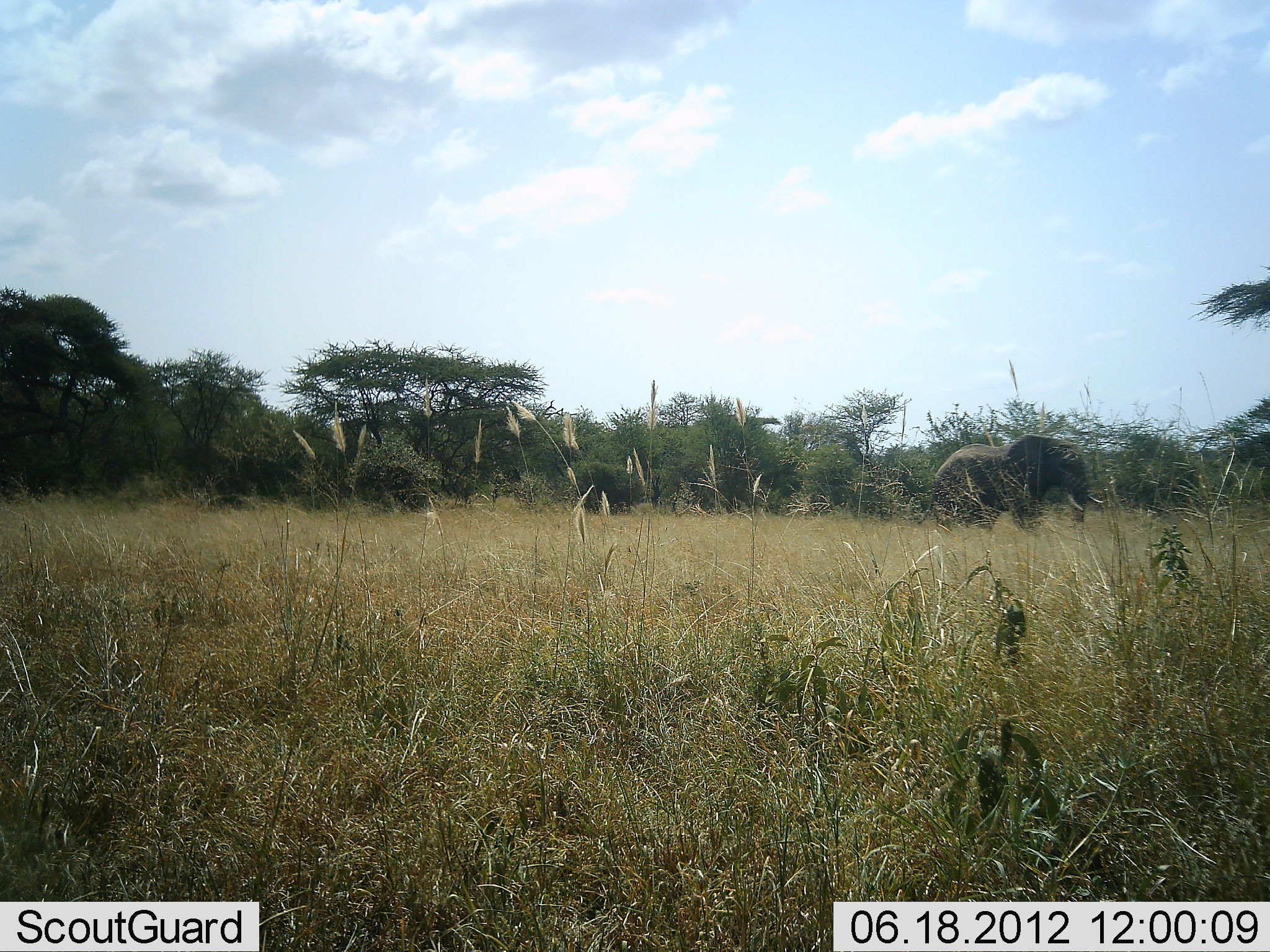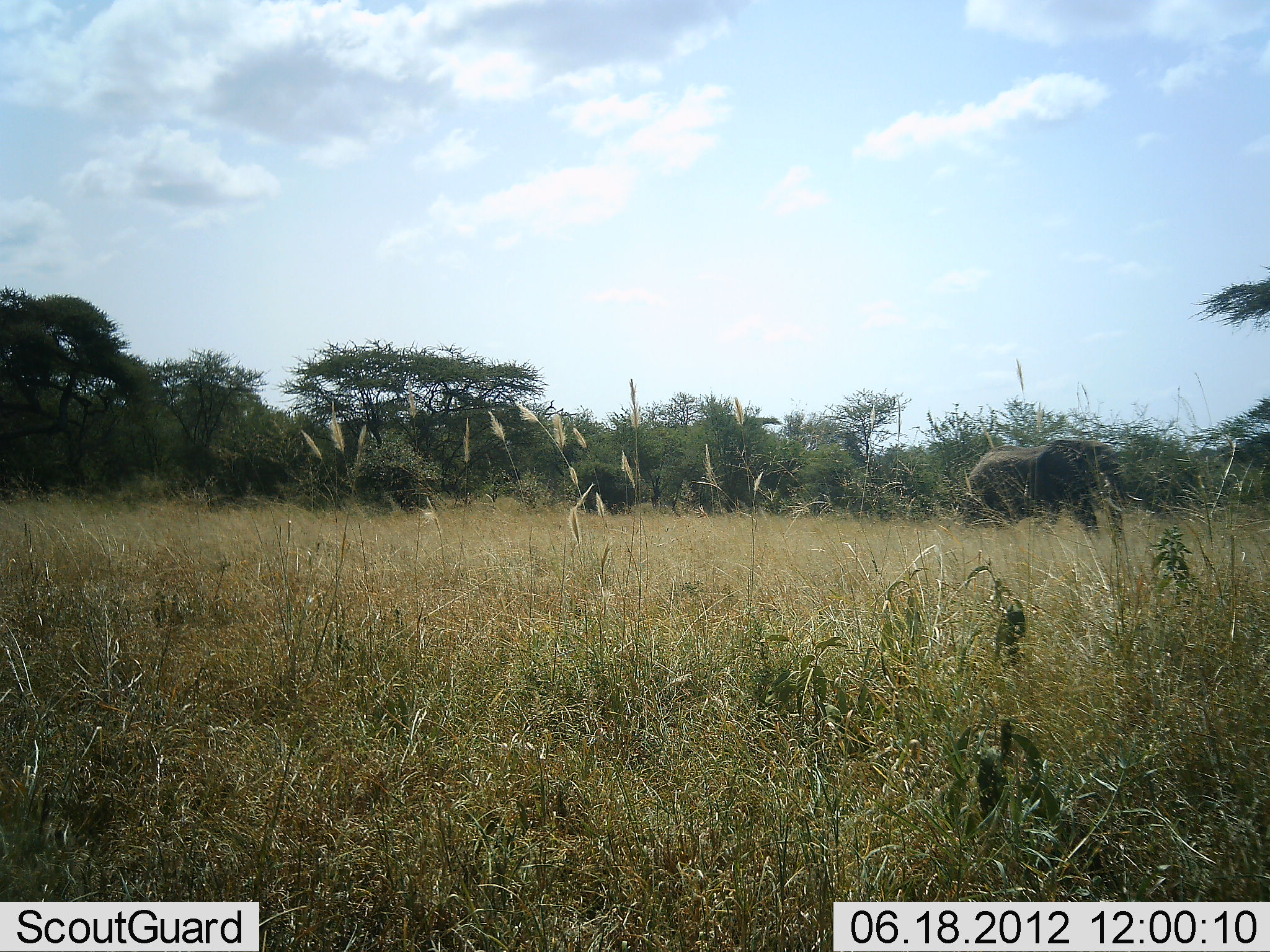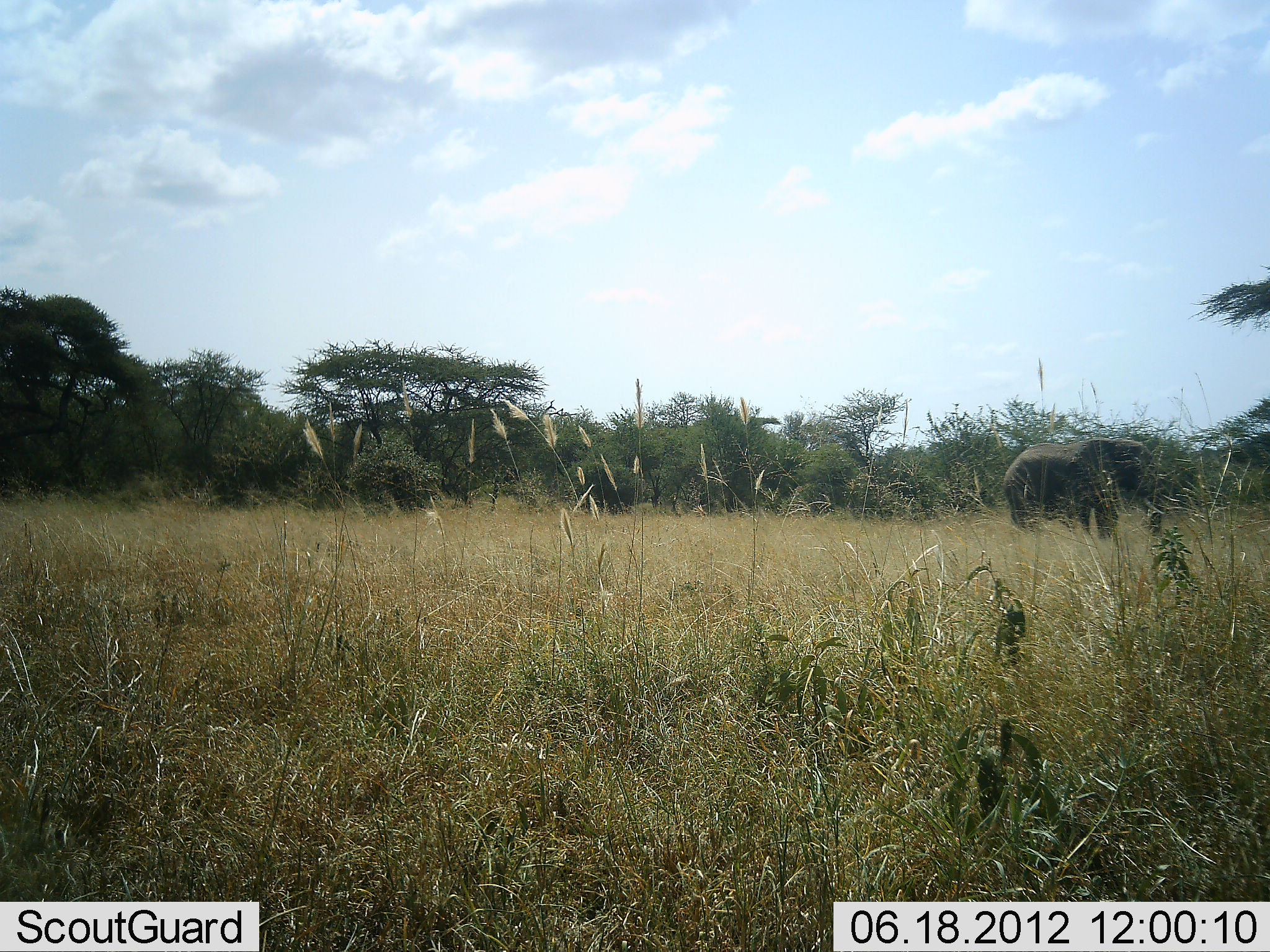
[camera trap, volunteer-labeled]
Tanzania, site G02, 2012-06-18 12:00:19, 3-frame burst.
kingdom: Animalia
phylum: Chordata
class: Mammalia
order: Proboscidea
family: Elephantidae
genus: Loxodonta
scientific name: Loxodonta africana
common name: african bush elephant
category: elephant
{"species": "elephant (african bush elephant) (Loxodonta africana)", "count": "1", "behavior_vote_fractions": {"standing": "10%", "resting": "0%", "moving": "90%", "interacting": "0%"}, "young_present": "0%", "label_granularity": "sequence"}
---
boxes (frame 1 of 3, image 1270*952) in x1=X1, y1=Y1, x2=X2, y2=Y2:
animal: x1=918, y1=433, x2=1096, y2=530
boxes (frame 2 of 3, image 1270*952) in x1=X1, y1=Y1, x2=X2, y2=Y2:
animal: x1=964, y1=438, x2=1137, y2=535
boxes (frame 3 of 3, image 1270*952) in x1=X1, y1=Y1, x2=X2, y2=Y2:
animal: x1=1003, y1=439, x2=1175, y2=541